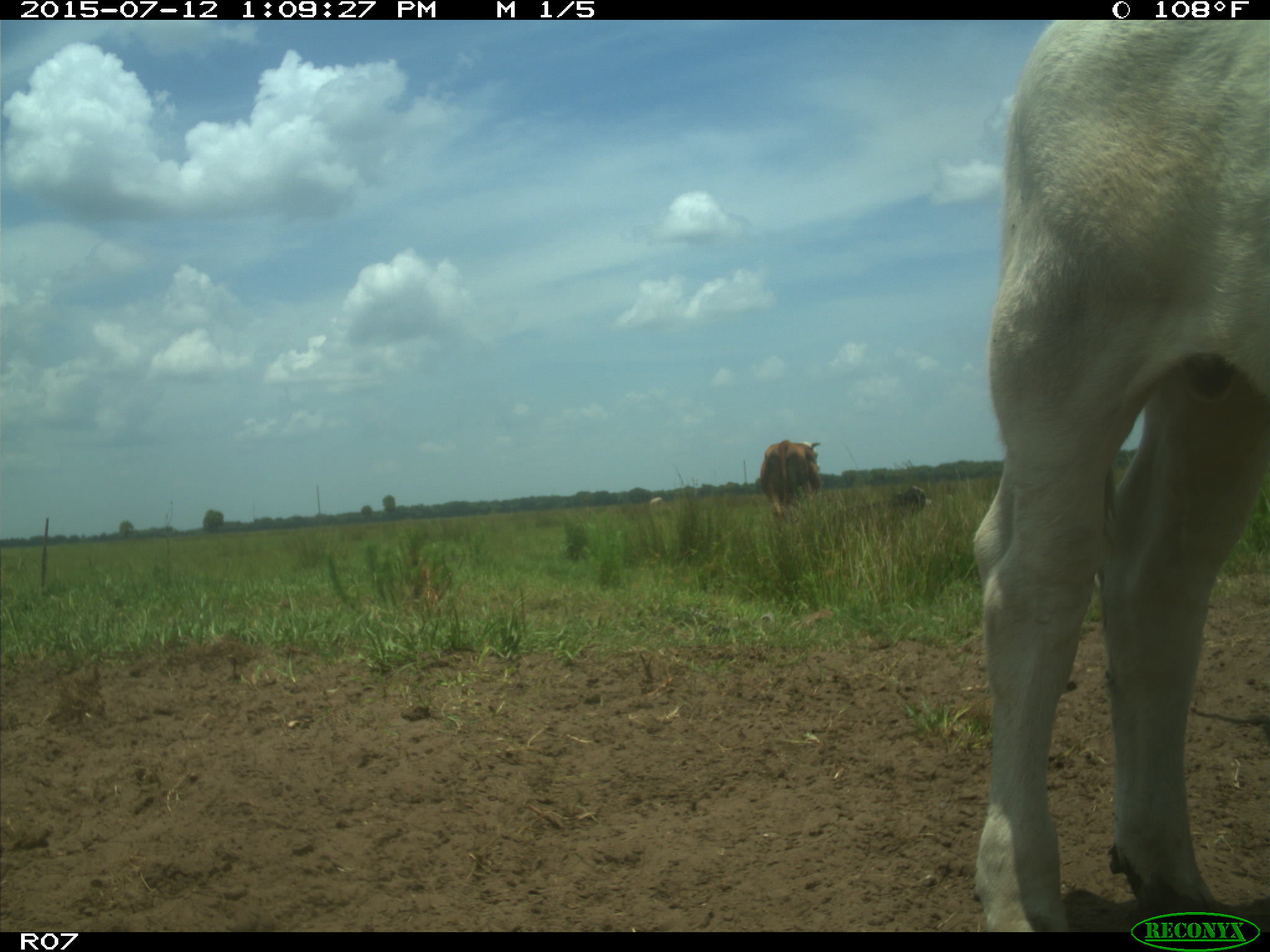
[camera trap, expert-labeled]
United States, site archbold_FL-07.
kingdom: Animalia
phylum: Chordata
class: Mammalia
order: Artiodactyla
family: Bovidae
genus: Bos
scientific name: Bos taurus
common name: domestic cow